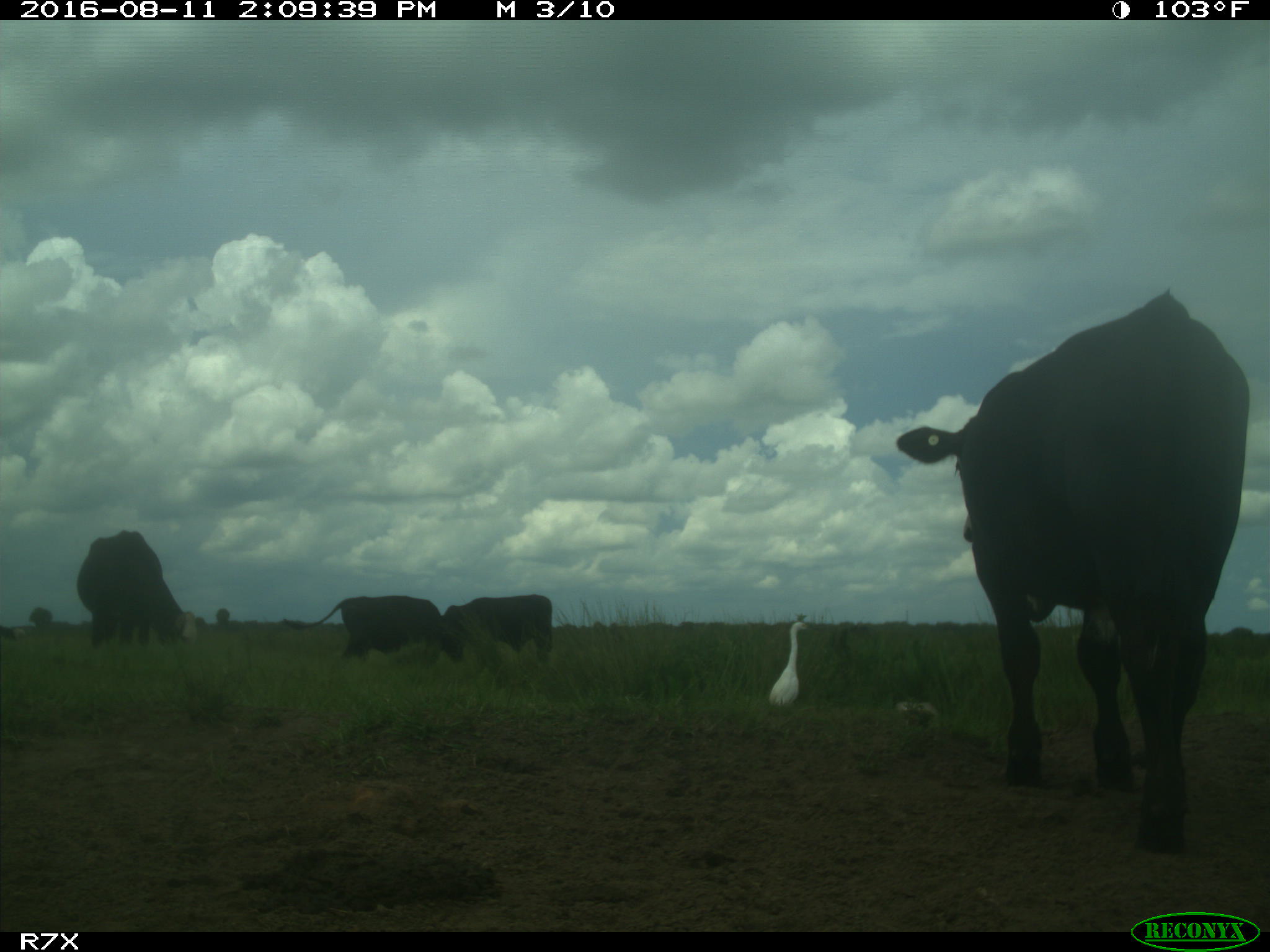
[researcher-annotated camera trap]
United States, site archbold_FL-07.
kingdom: Animalia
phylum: Chordata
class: Mammalia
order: Artiodactyla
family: Bovidae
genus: Bos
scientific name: Bos taurus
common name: domestic cow